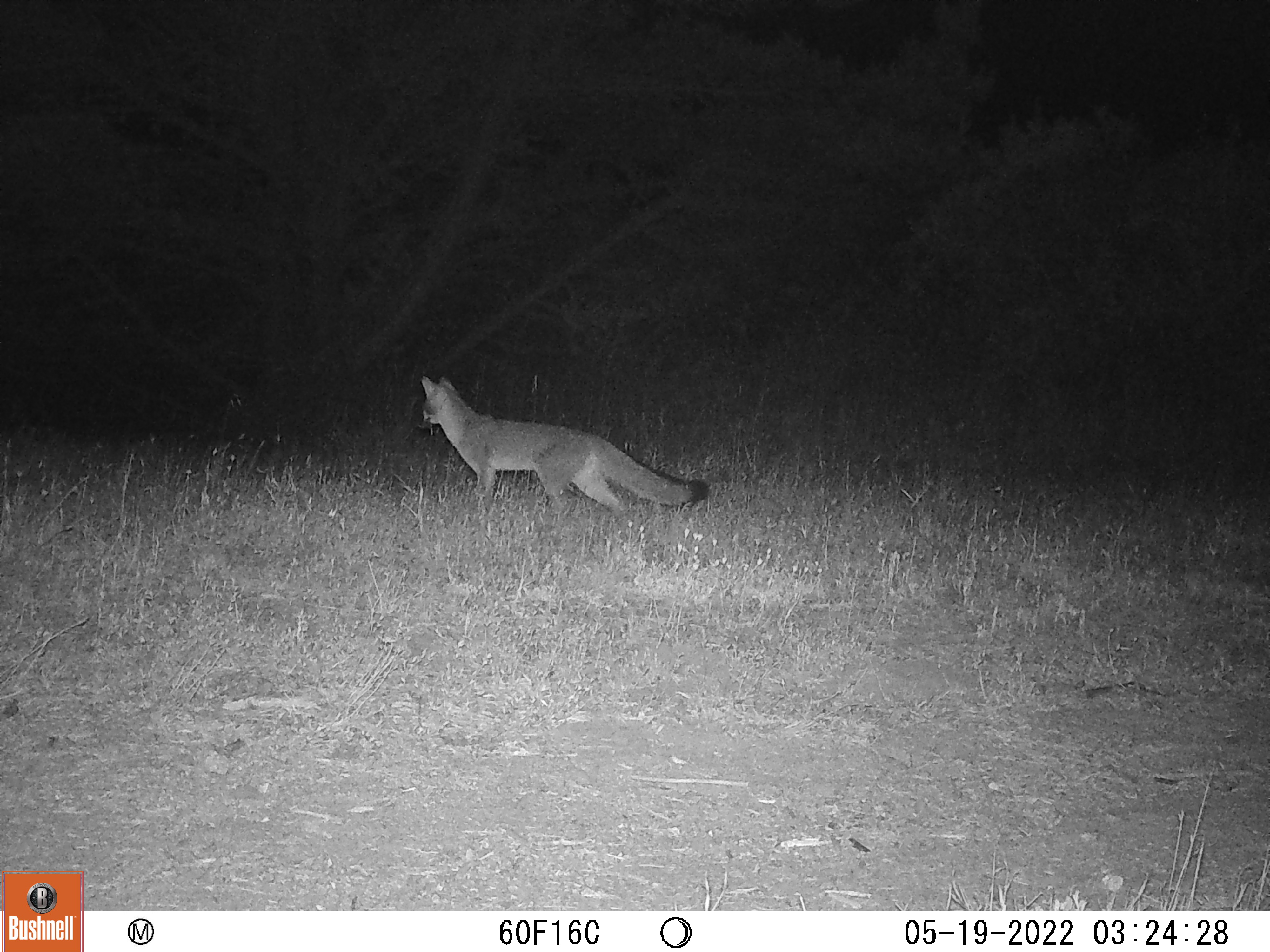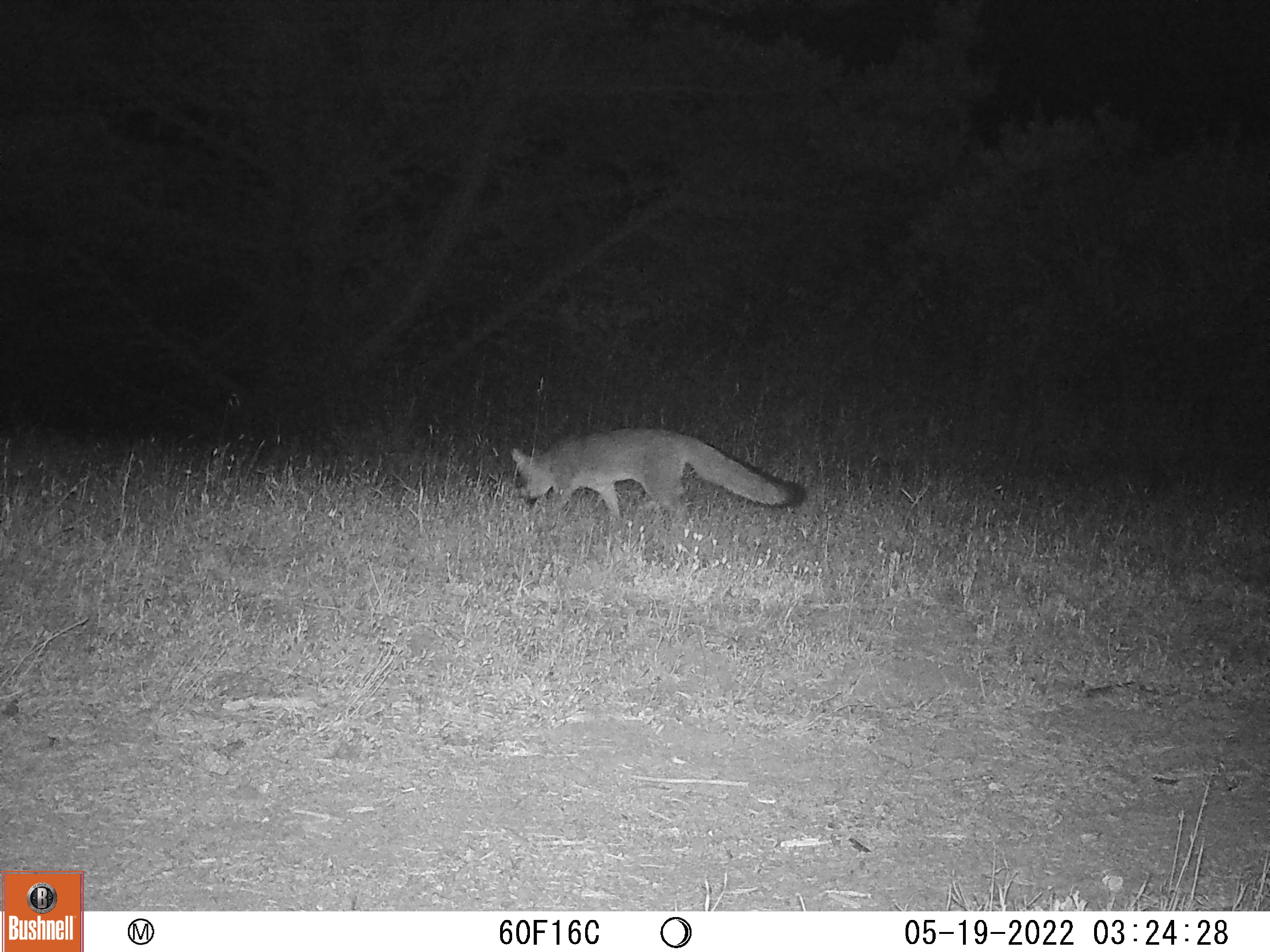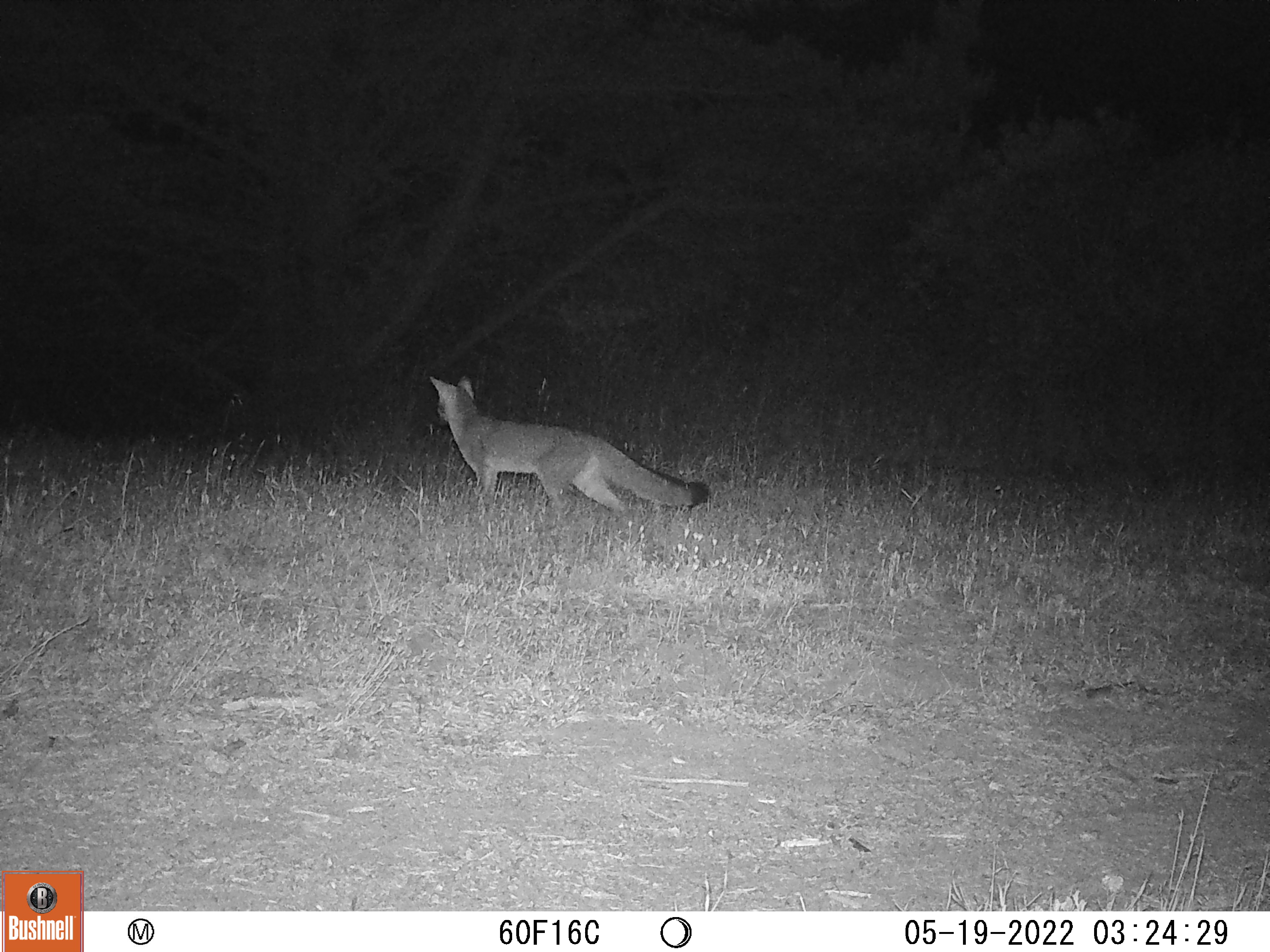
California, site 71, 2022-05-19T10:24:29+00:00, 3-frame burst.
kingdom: Animalia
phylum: Chordata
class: Mammalia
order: Carnivora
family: Canidae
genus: Urocyon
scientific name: Urocyon cinereoargenteus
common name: gray fox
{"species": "gray fox (Urocyon cinereoargenteus)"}